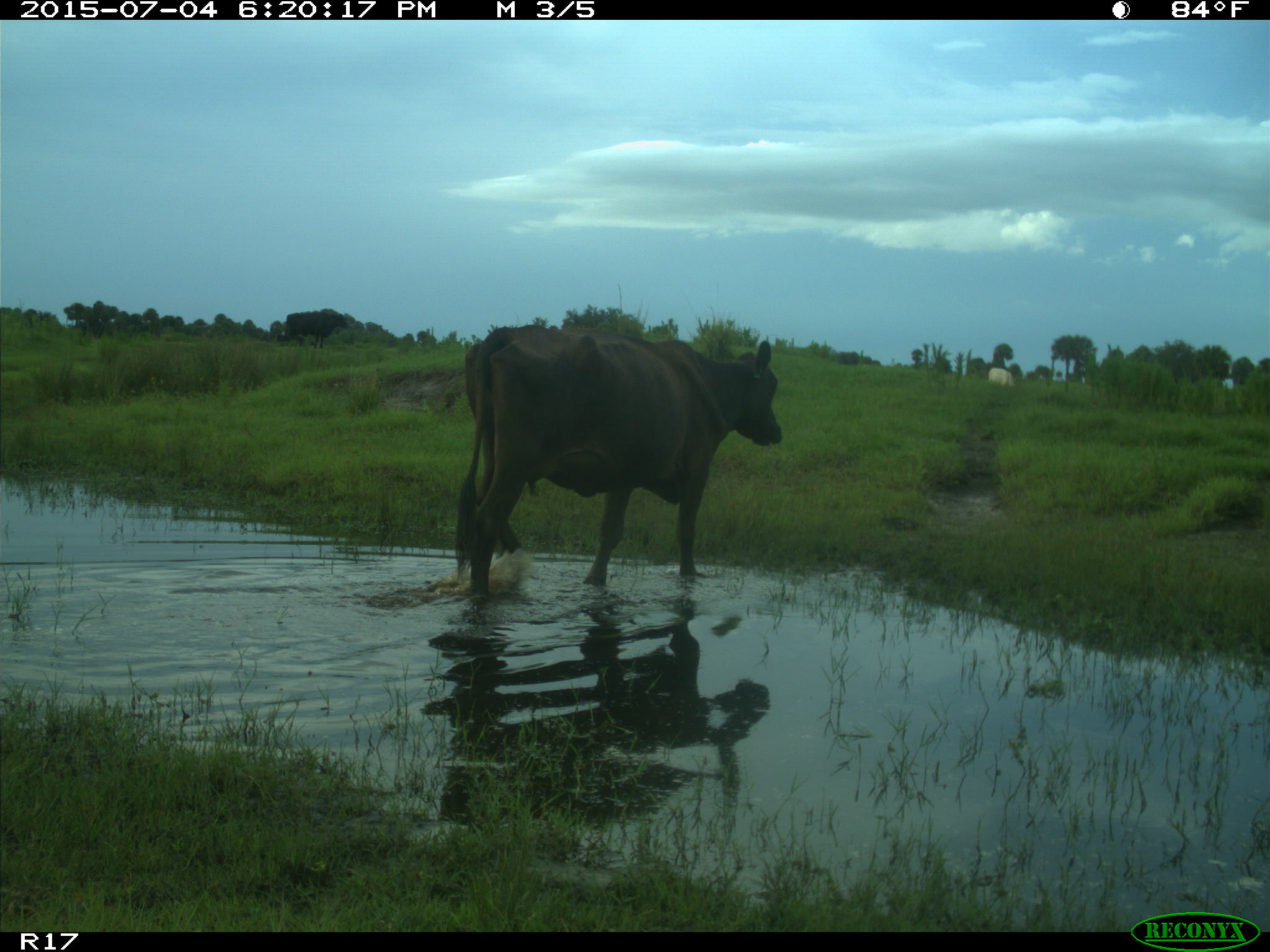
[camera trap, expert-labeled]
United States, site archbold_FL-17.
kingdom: Animalia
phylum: Chordata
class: Mammalia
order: Artiodactyla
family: Bovidae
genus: Bos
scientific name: Bos taurus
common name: domestic cow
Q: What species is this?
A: Bos taurus (domestic cow).